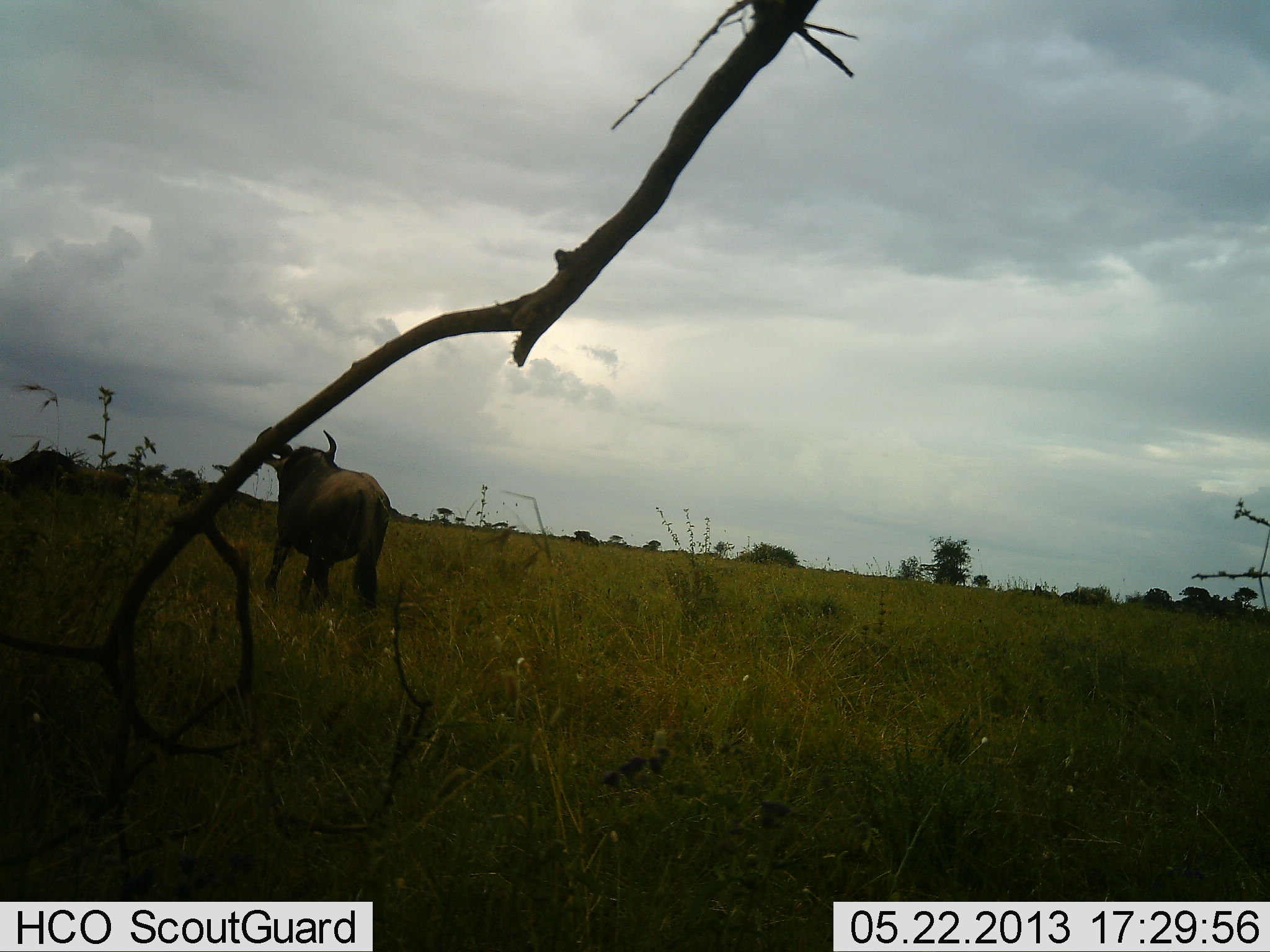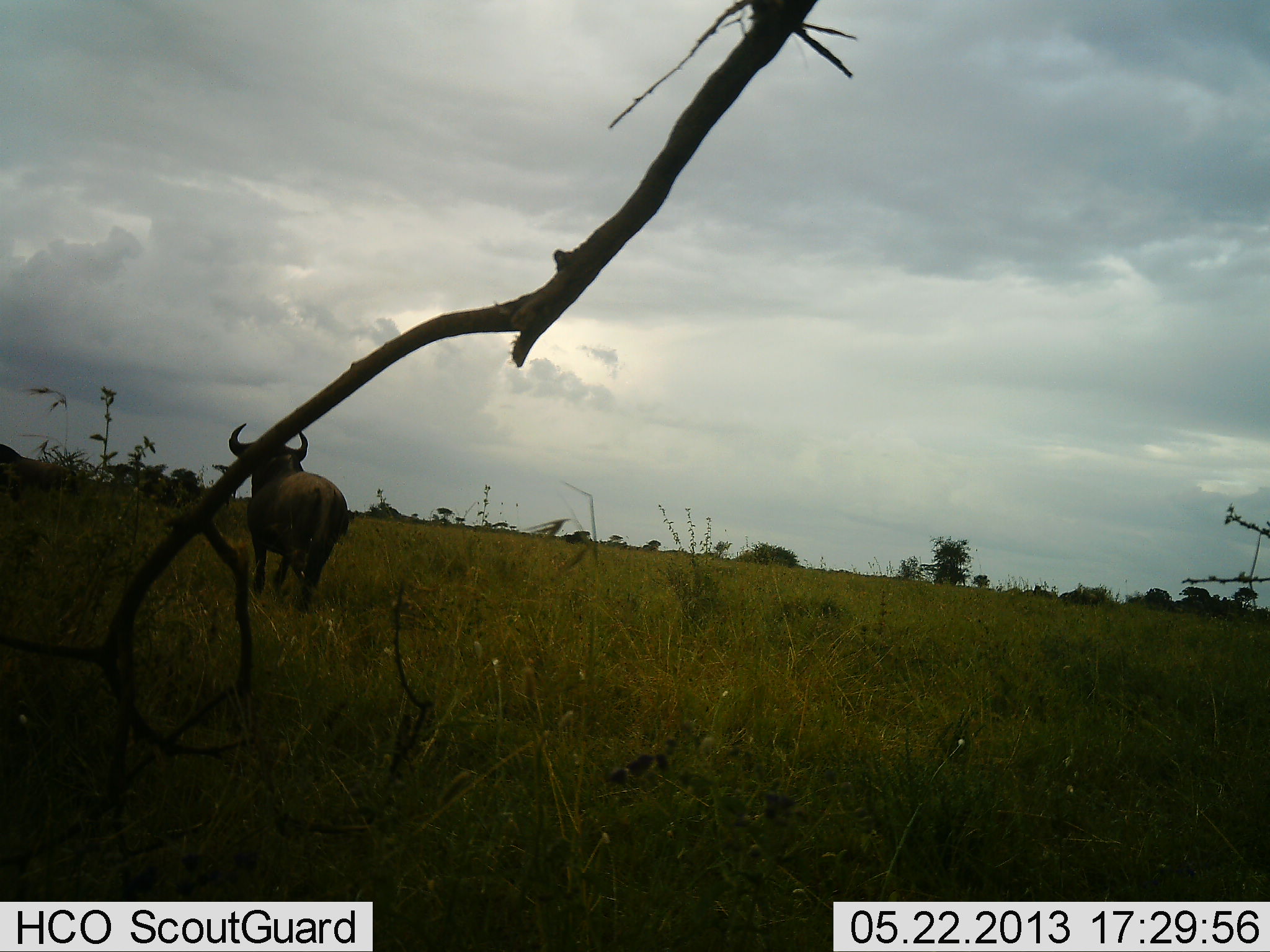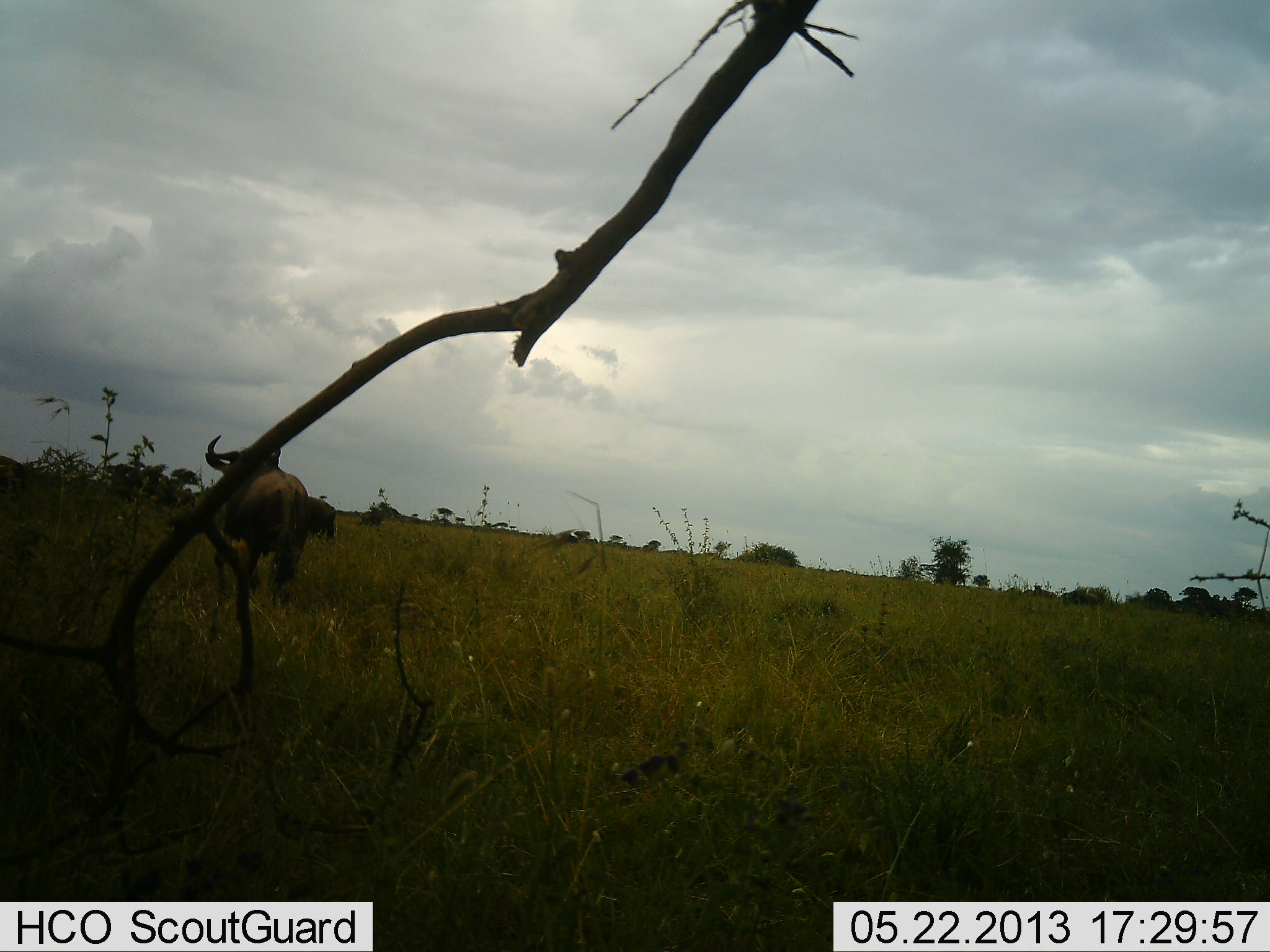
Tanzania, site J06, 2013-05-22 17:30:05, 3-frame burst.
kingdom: Animalia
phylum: Chordata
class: Mammalia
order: Artiodactyla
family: Bovidae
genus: Syncerus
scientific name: Syncerus caffer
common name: cape buffalo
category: buffalo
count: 4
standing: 0%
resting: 0%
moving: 100%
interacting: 0%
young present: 0%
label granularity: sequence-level